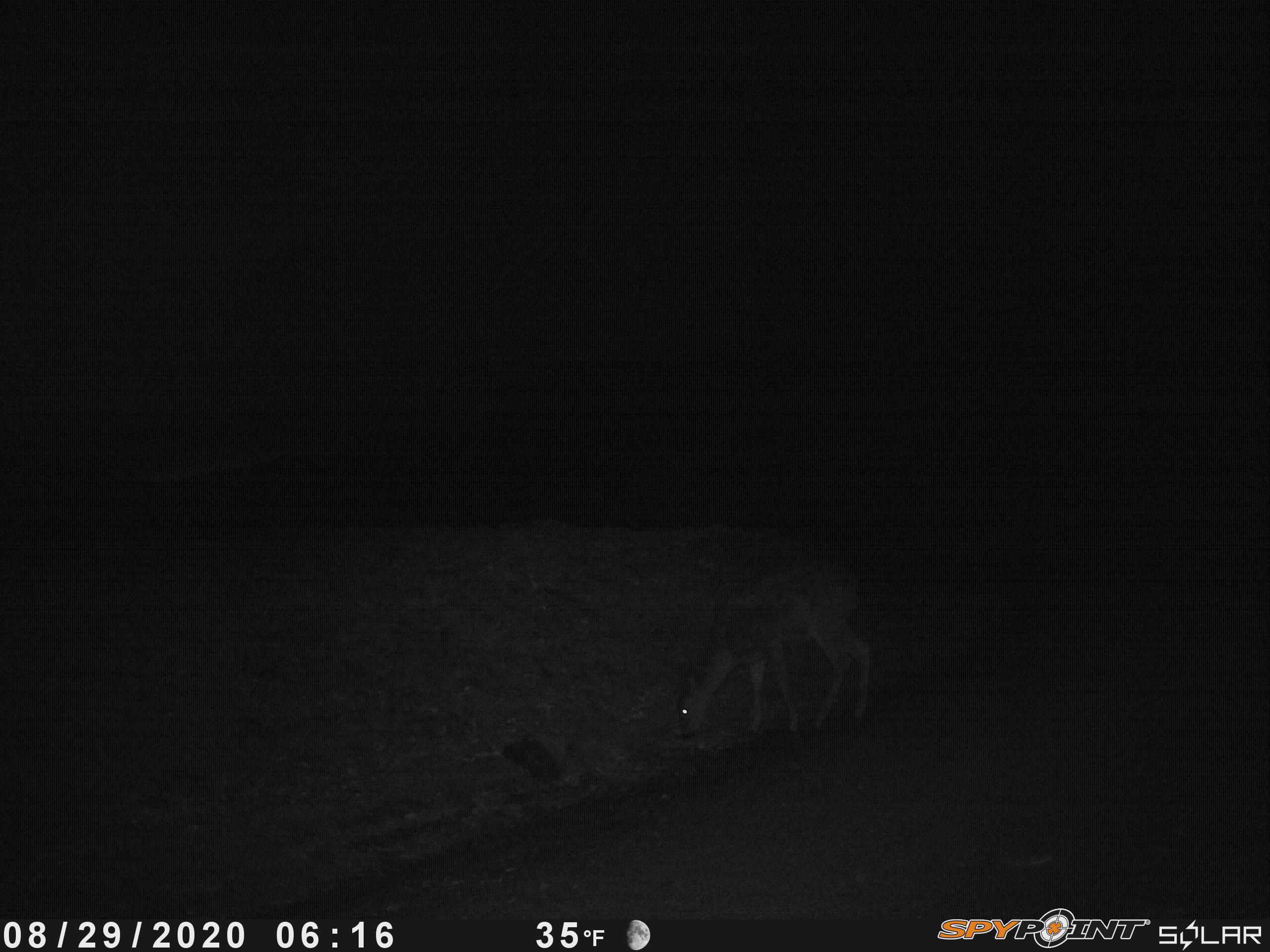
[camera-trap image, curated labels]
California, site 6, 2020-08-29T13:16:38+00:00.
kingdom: Animalia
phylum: Chordata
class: Mammalia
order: Artiodactyla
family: Cervidae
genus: Odocoileus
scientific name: Odocoileus hemionus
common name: mule deer